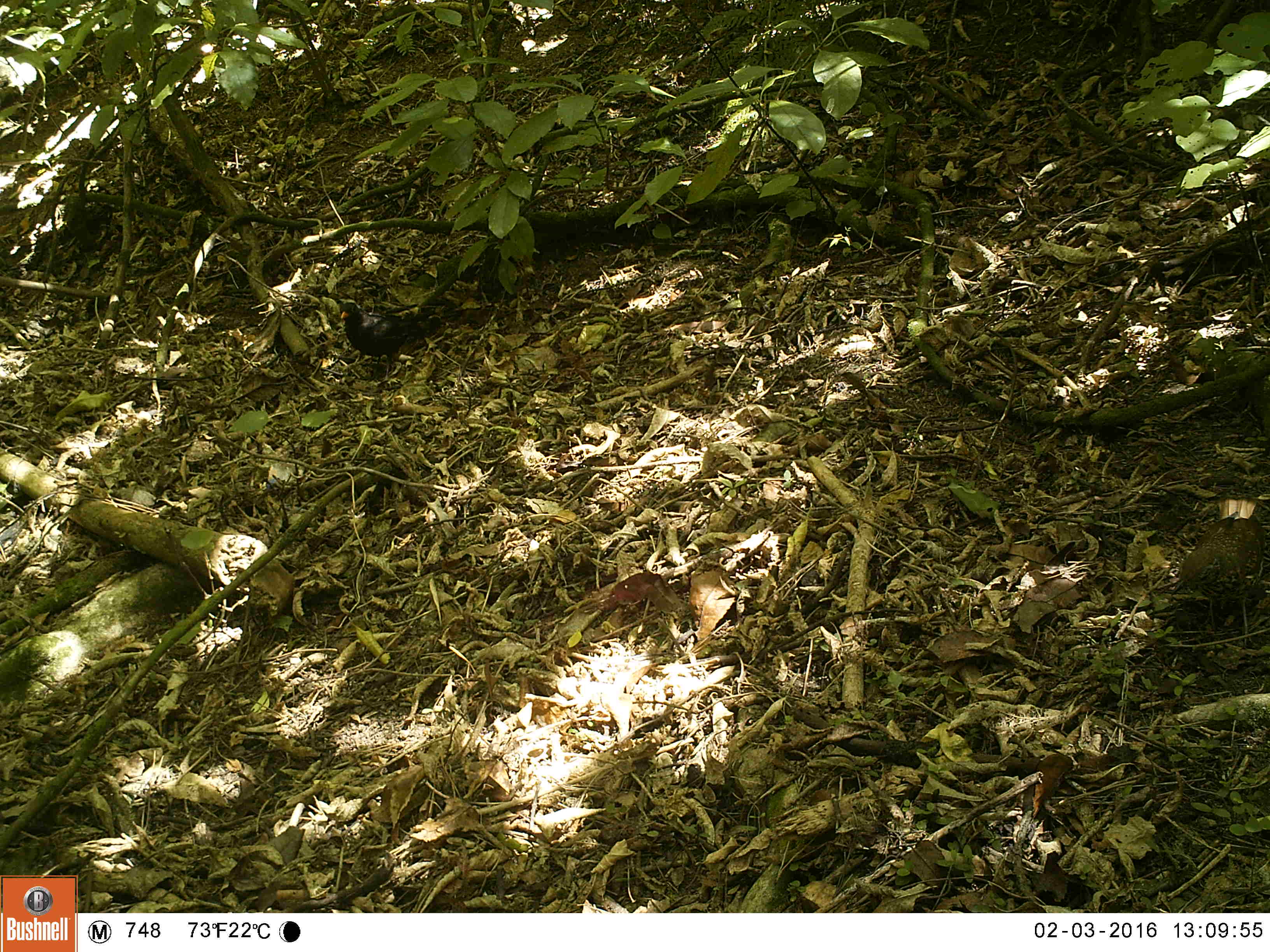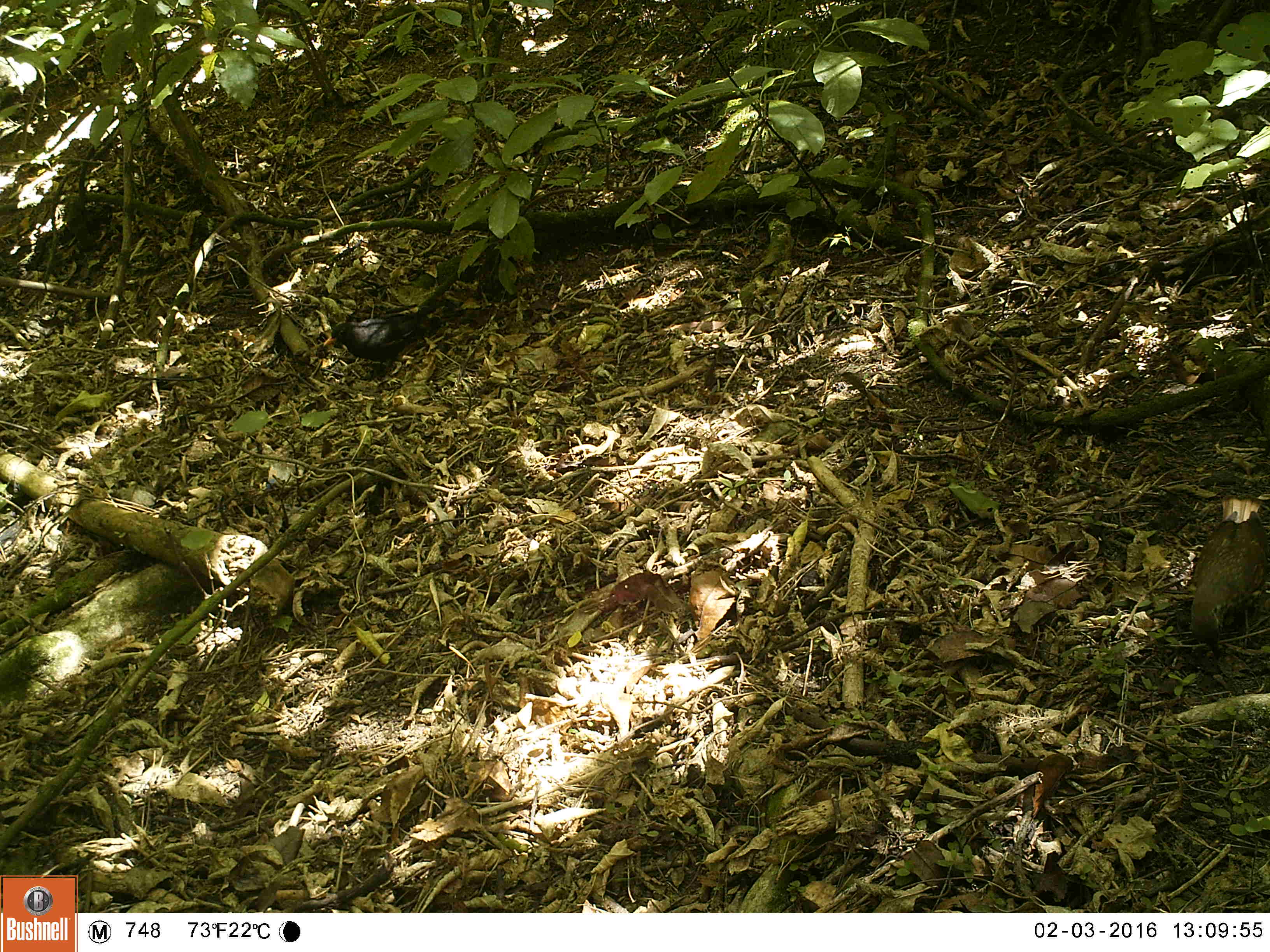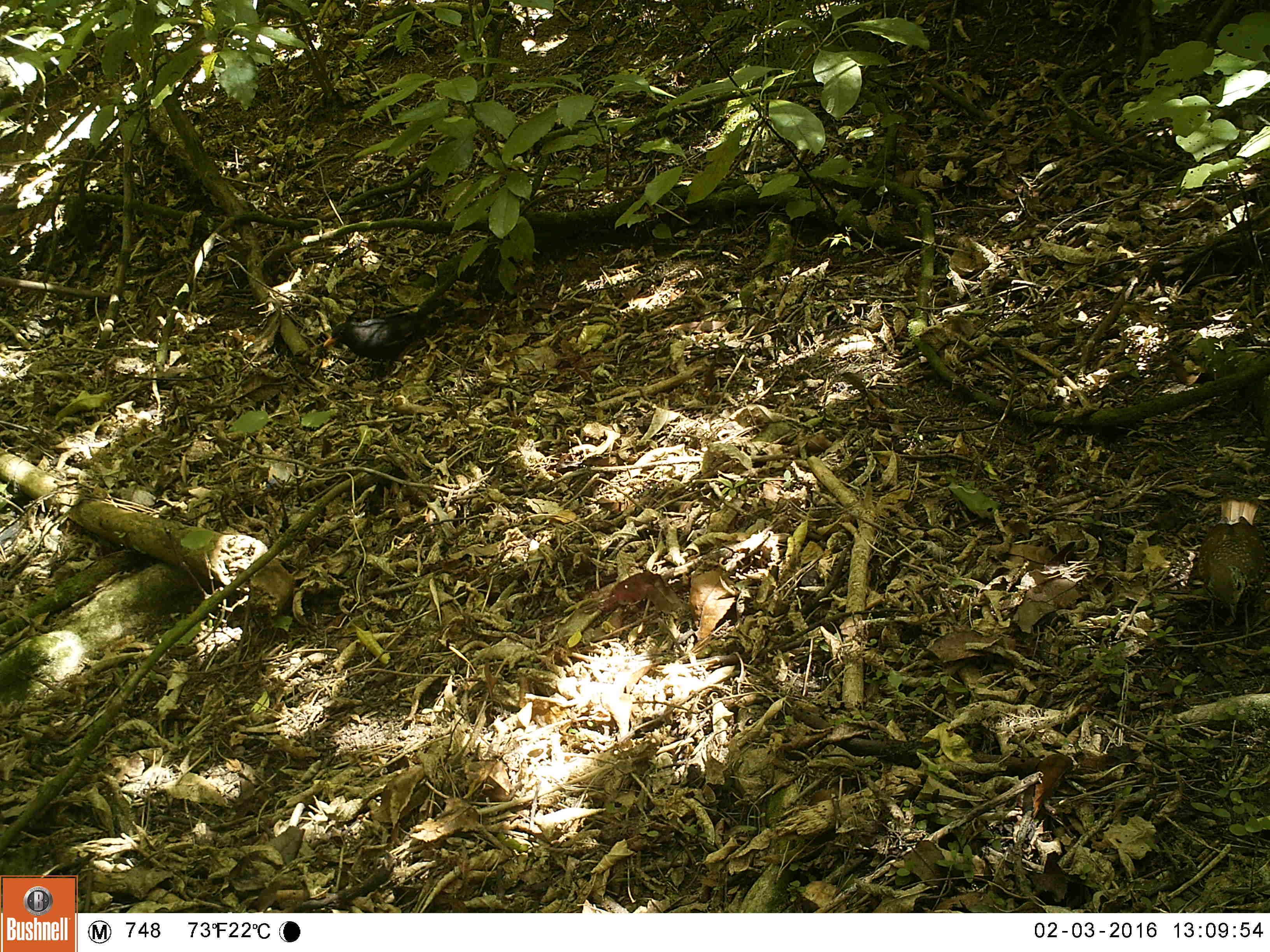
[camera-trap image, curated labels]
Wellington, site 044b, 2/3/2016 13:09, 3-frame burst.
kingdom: Animalia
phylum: Chordata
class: Aves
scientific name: Aves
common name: bird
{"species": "bird (Aves)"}